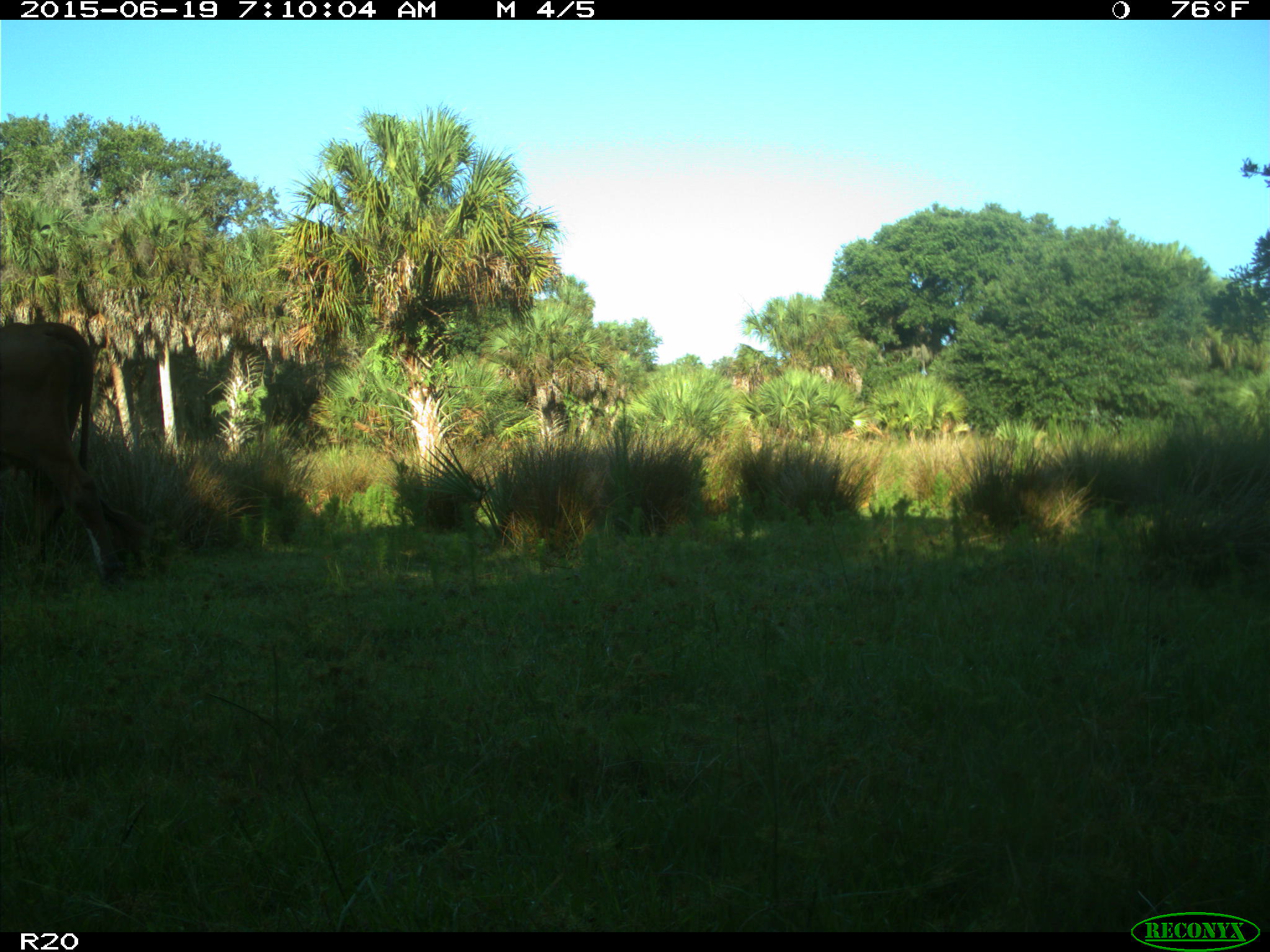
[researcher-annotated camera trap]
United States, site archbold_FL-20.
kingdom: Animalia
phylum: Chordata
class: Mammalia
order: Artiodactyla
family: Bovidae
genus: Bos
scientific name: Bos taurus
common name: domestic cow